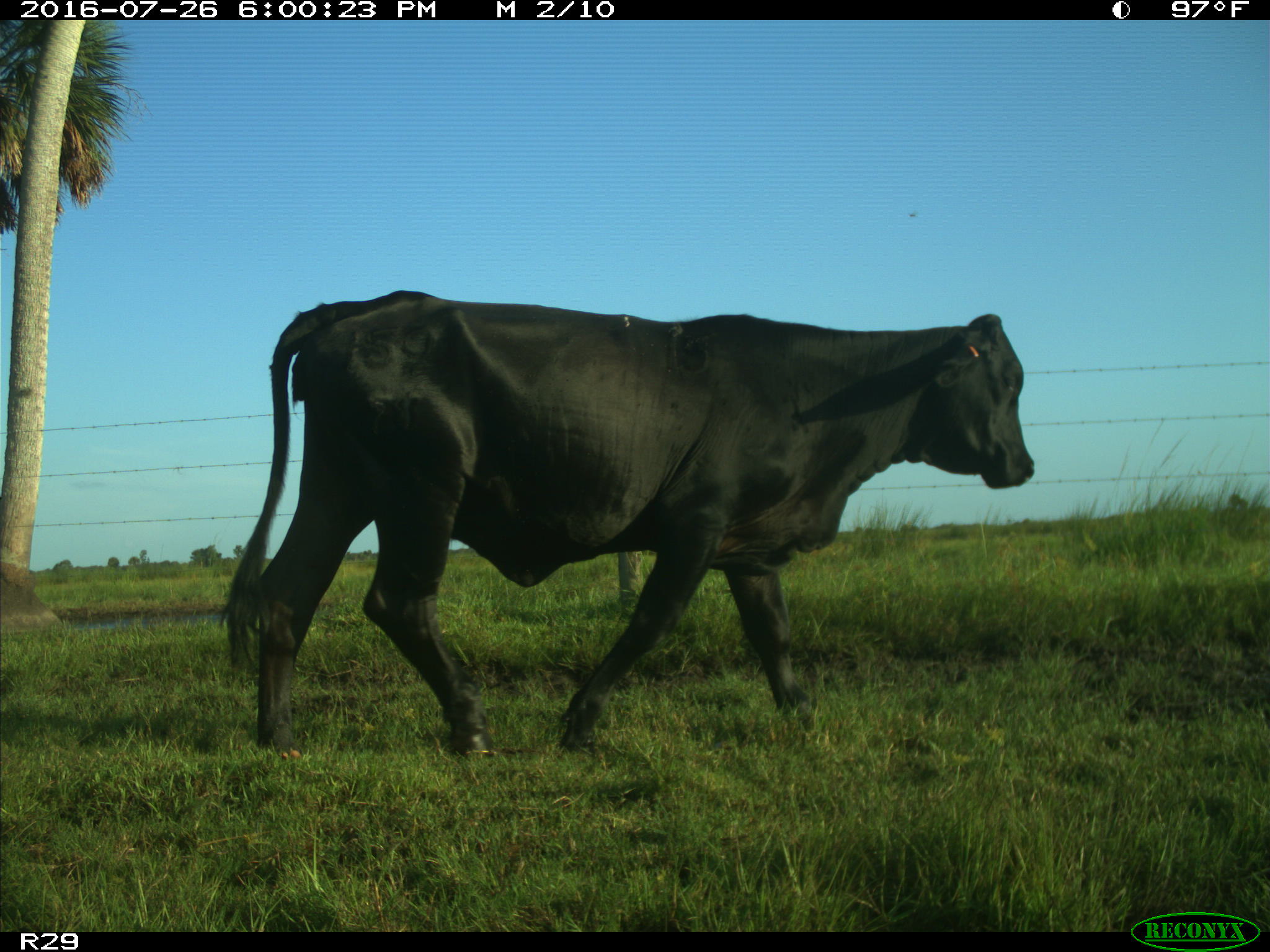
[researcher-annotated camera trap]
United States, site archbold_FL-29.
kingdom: Animalia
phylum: Chordata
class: Mammalia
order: Artiodactyla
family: Bovidae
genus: Bos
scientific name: Bos taurus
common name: domestic cow